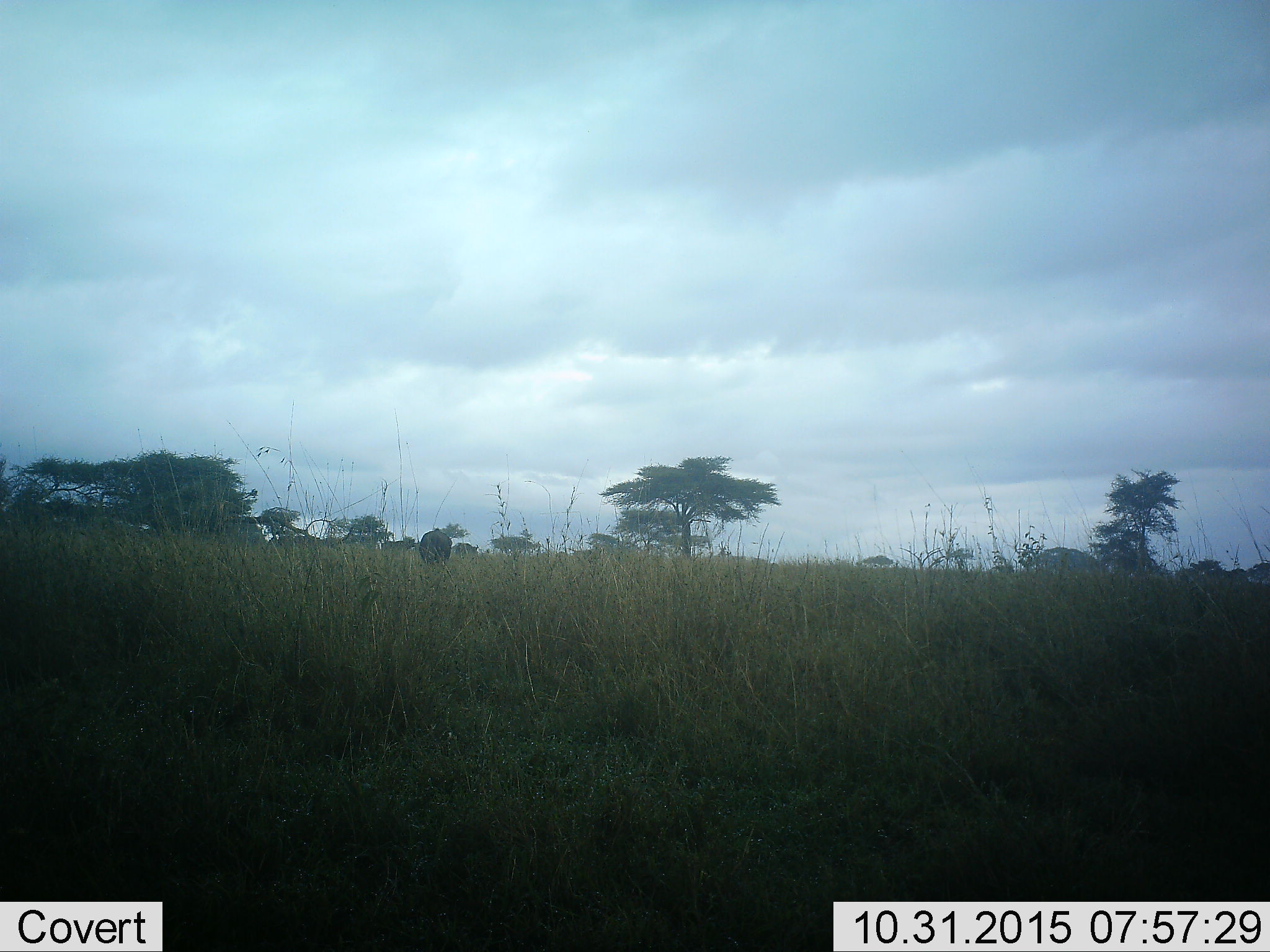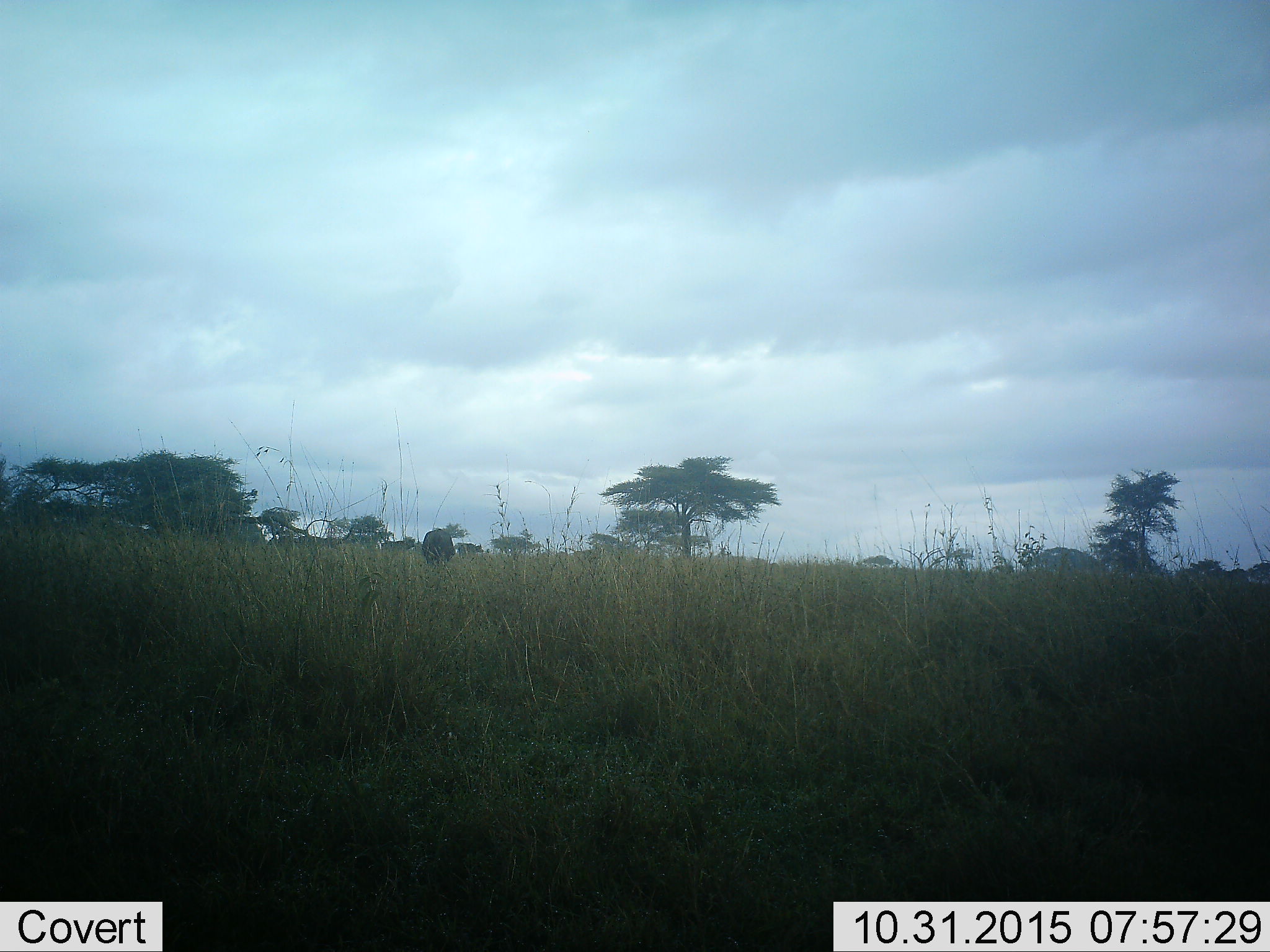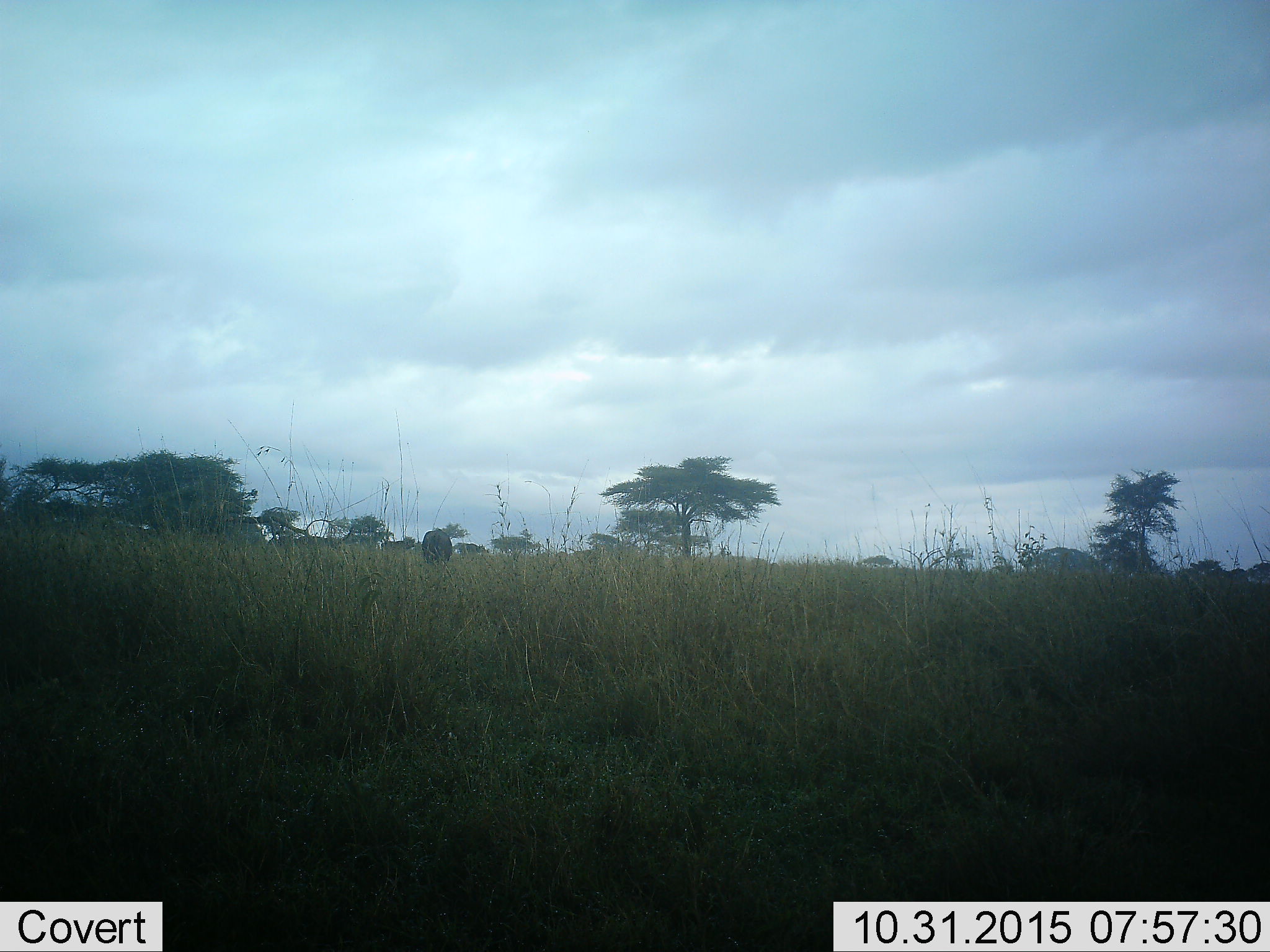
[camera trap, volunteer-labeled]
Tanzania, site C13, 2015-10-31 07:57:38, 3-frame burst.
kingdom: Animalia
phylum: Chordata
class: Mammalia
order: Artiodactyla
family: Bovidae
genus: Syncerus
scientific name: Syncerus caffer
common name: cape buffalo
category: buffalo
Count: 3.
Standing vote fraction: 78%.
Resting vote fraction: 0%.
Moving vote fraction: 67%.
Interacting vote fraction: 0%.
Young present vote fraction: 0%.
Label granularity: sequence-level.